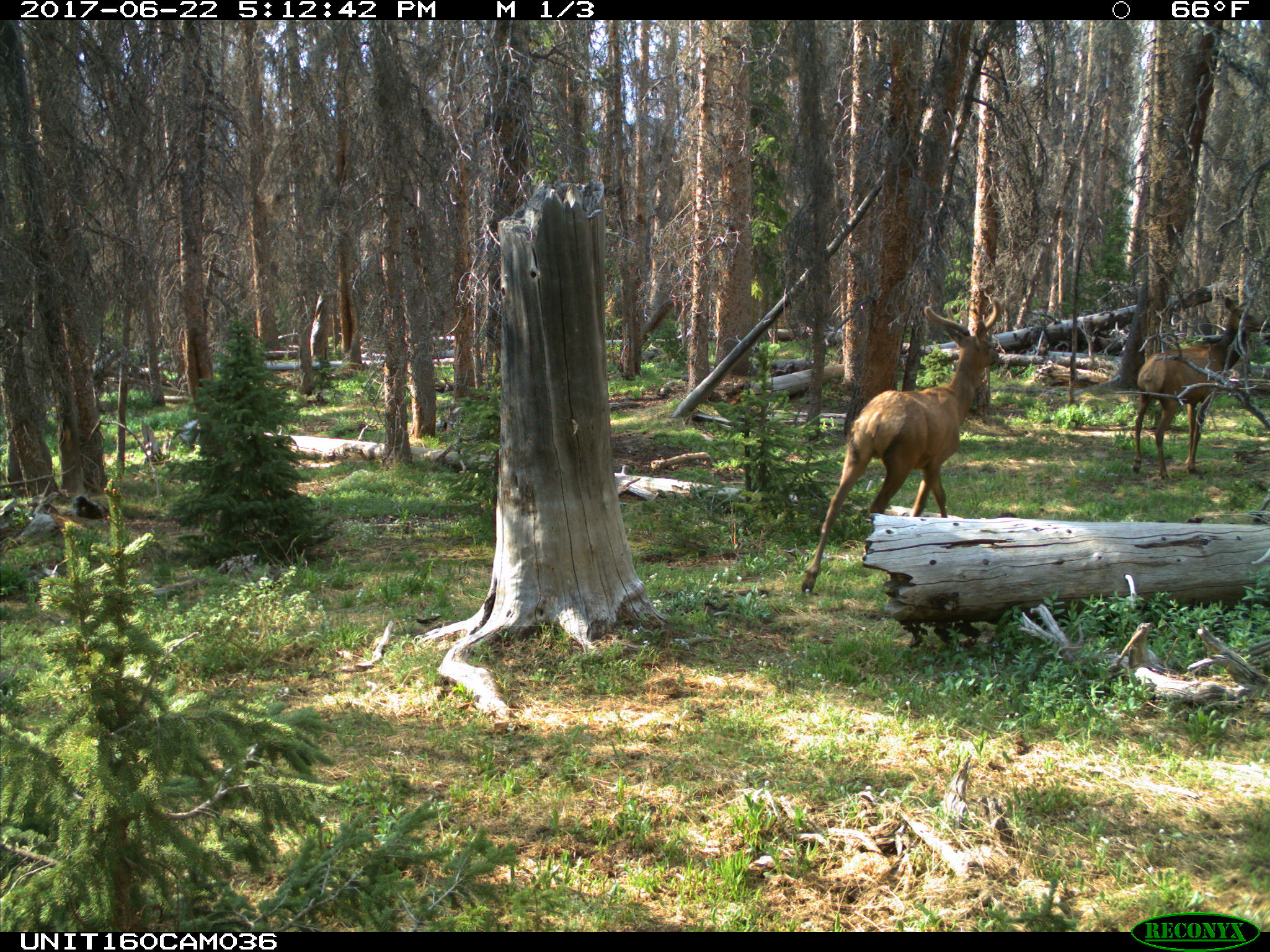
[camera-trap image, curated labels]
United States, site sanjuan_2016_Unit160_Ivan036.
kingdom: Animalia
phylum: Chordata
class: Mammalia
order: Artiodactyla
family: Cervidae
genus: Cervus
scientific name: Cervus elaphus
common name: red deer